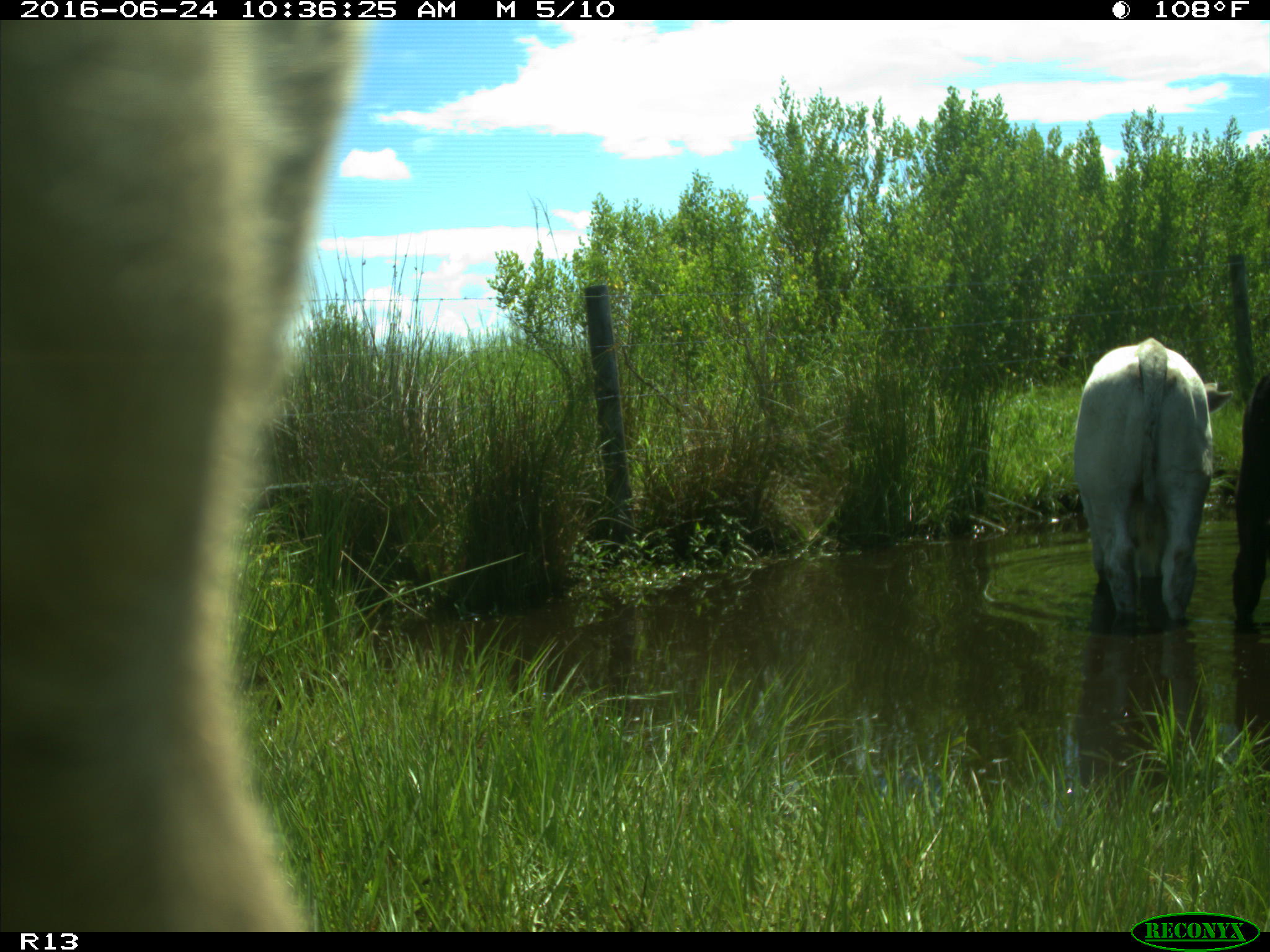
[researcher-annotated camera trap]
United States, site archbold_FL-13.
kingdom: Animalia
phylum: Chordata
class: Mammalia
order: Artiodactyla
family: Bovidae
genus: Bos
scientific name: Bos taurus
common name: domestic cow